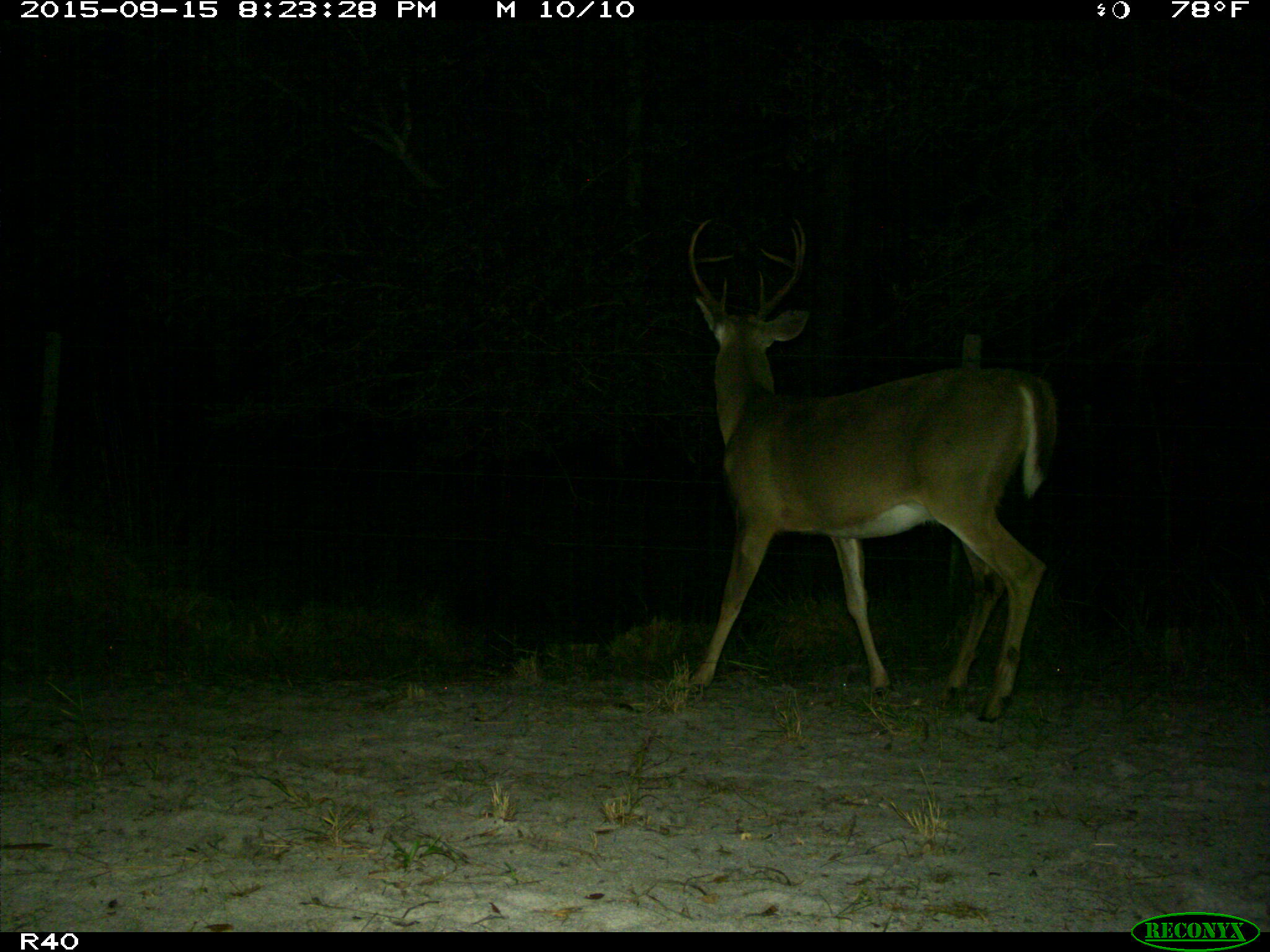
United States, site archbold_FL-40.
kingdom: Animalia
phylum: Chordata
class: Mammalia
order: Artiodactyla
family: Cervidae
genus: Odocoileus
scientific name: Odocoileus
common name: deer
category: unidentified deer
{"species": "unidentified deer (deer) (Odocoileus)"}